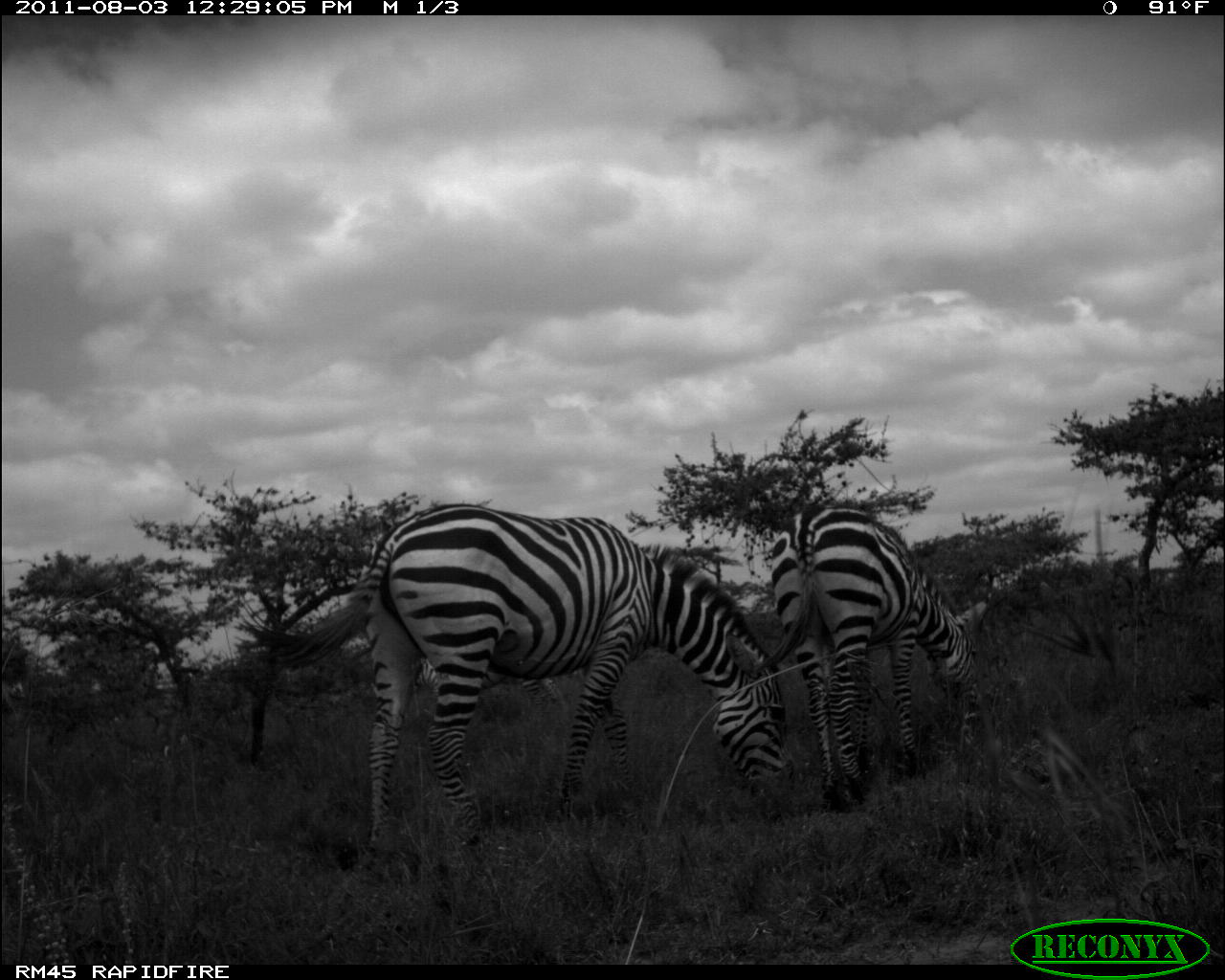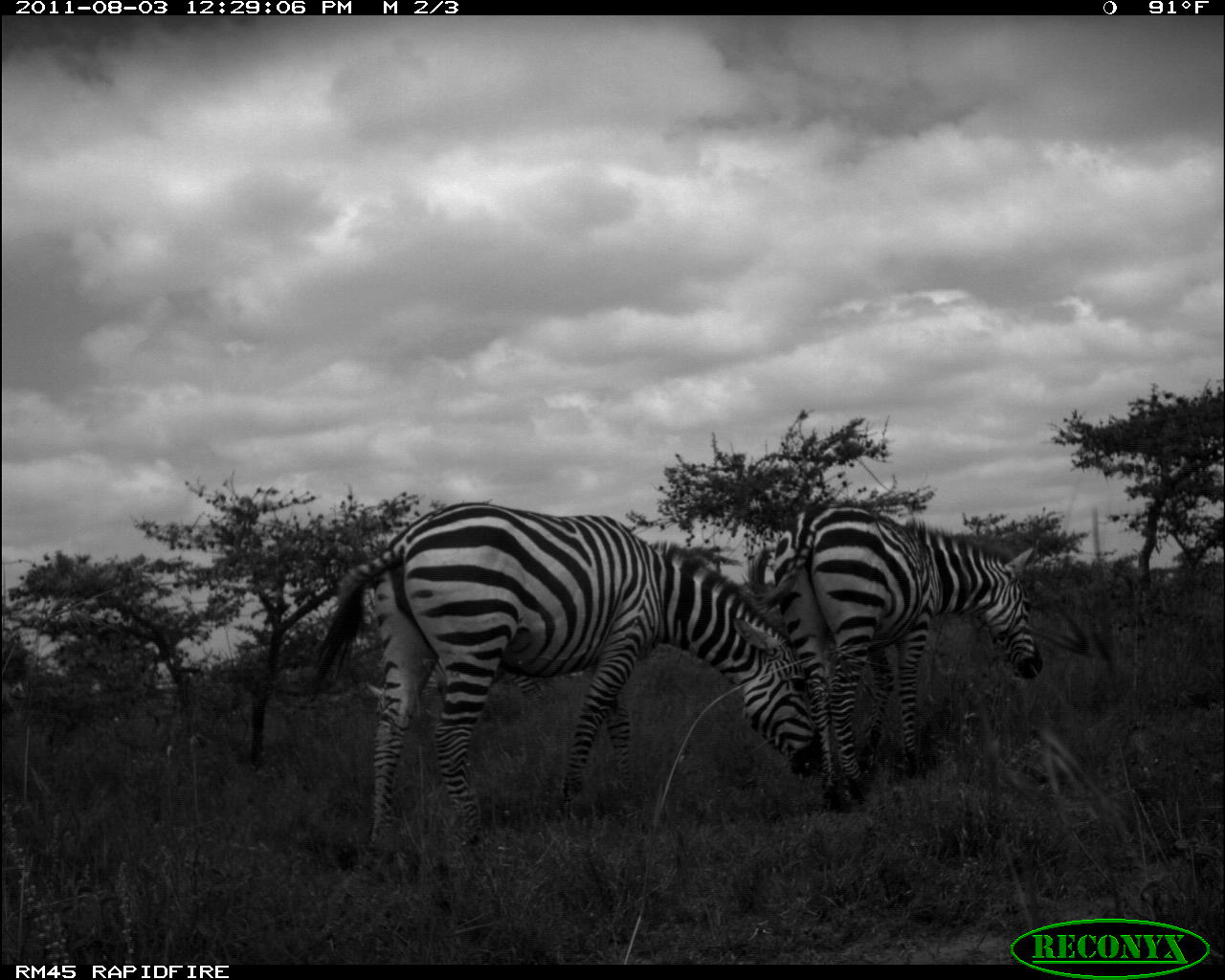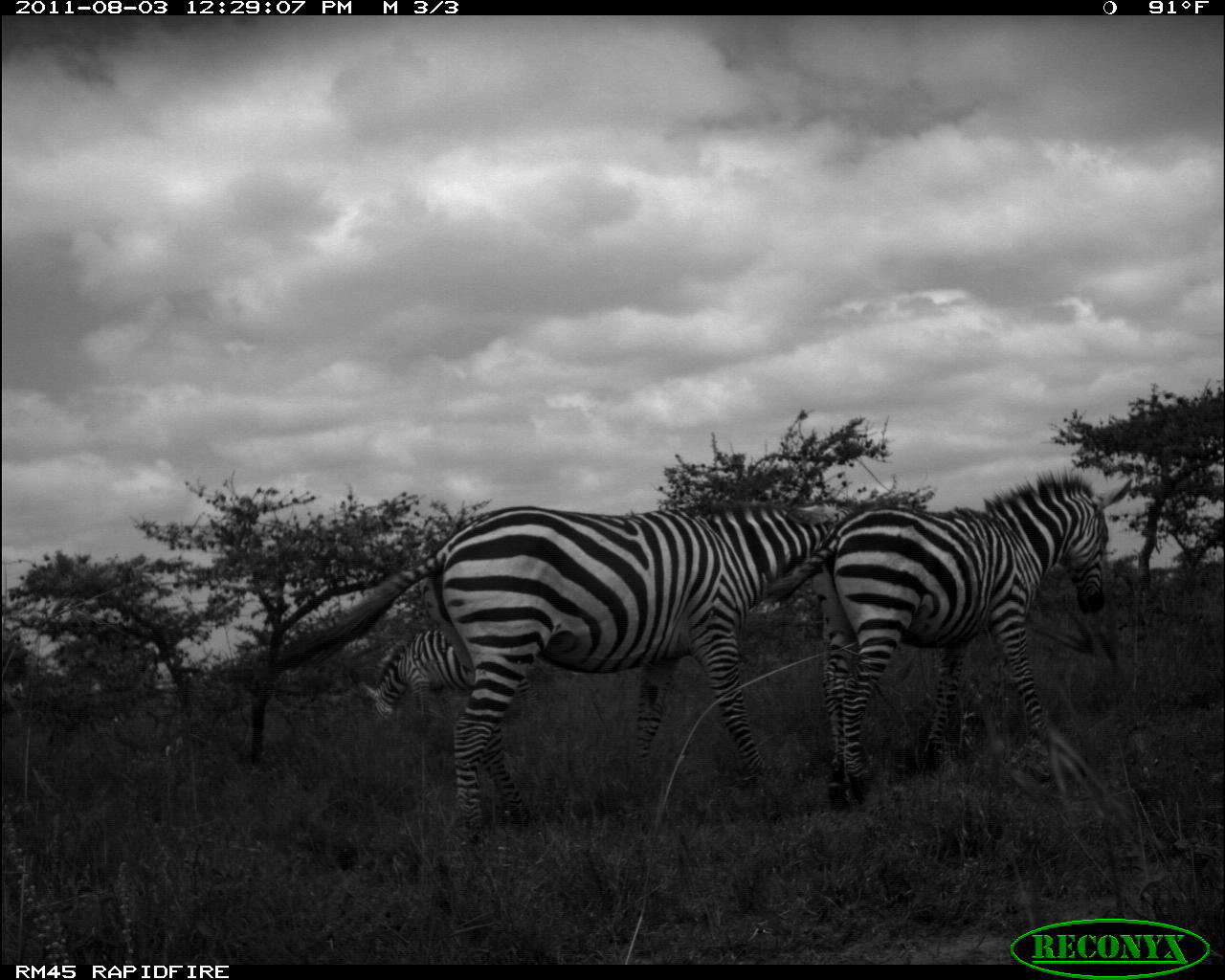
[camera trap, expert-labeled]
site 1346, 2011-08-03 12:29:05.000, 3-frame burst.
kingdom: Animalia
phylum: Chordata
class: Mammalia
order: Perissodactyla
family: Equidae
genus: Equus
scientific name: Equus quagga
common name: plains zebra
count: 3